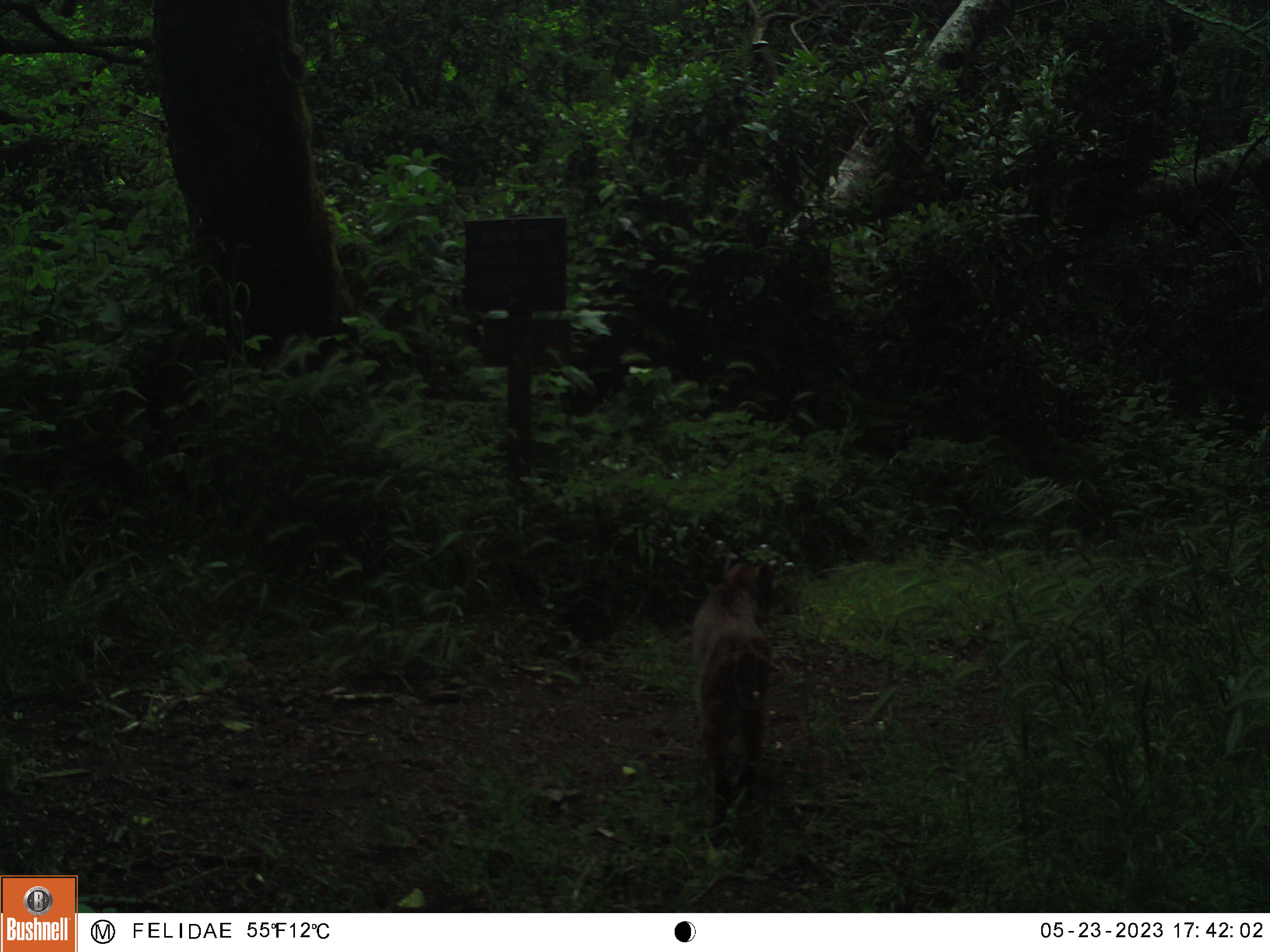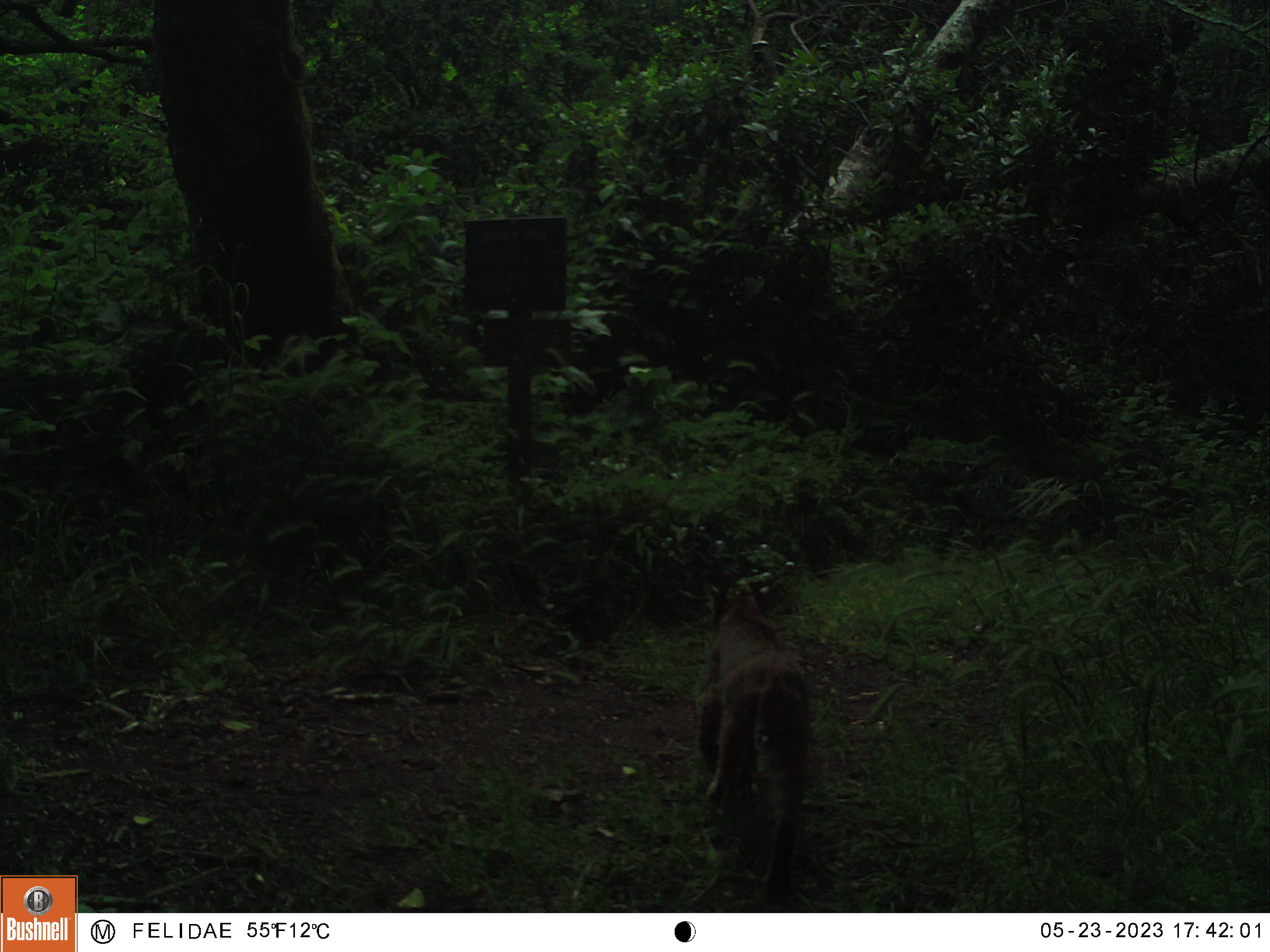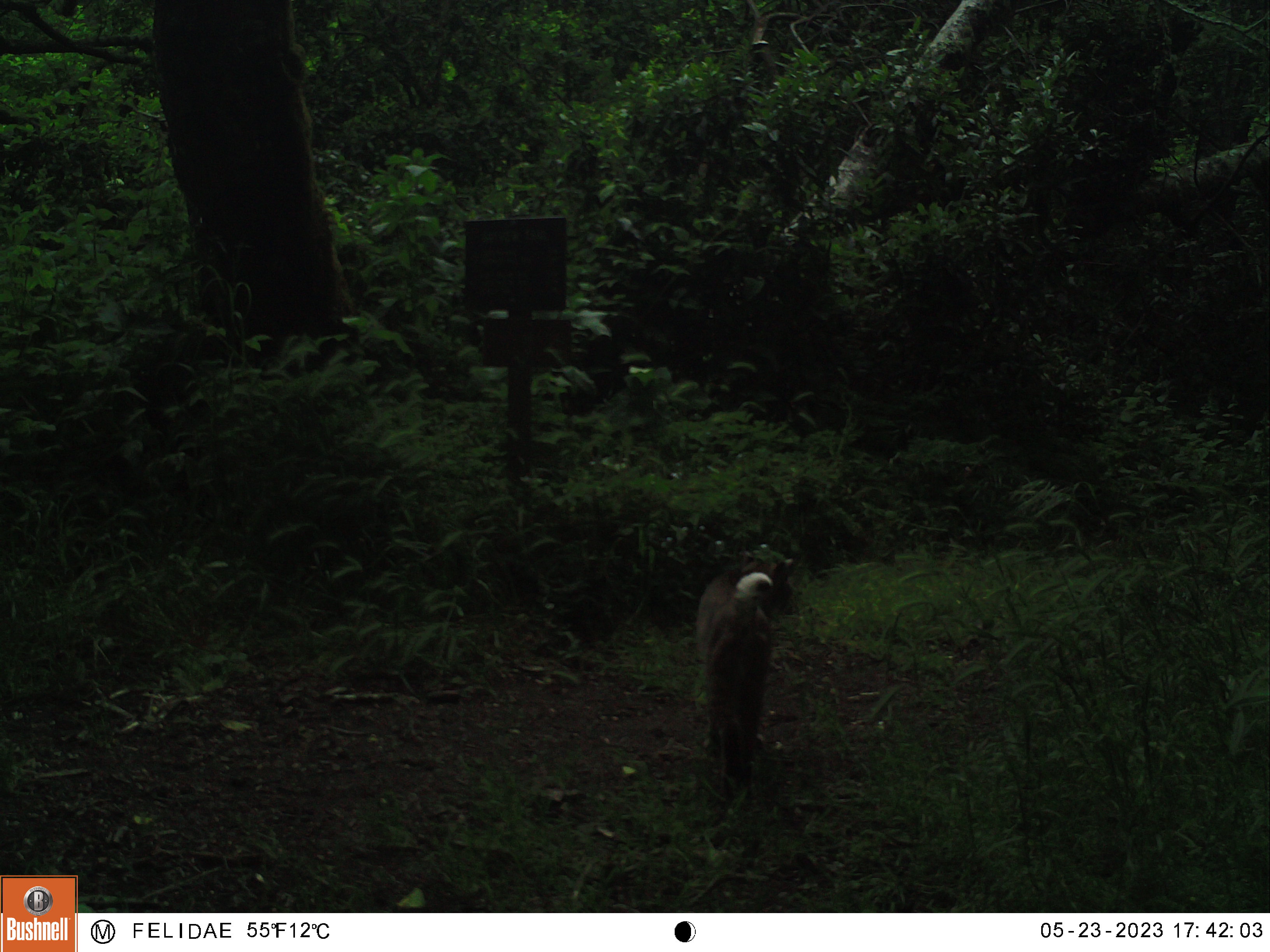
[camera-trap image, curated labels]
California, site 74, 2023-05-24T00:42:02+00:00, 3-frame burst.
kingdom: Animalia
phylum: Chordata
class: Mammalia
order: Carnivora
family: Felidae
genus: Lynx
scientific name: Lynx rufus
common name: bobcat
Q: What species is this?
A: Bobcat (Lynx rufus).